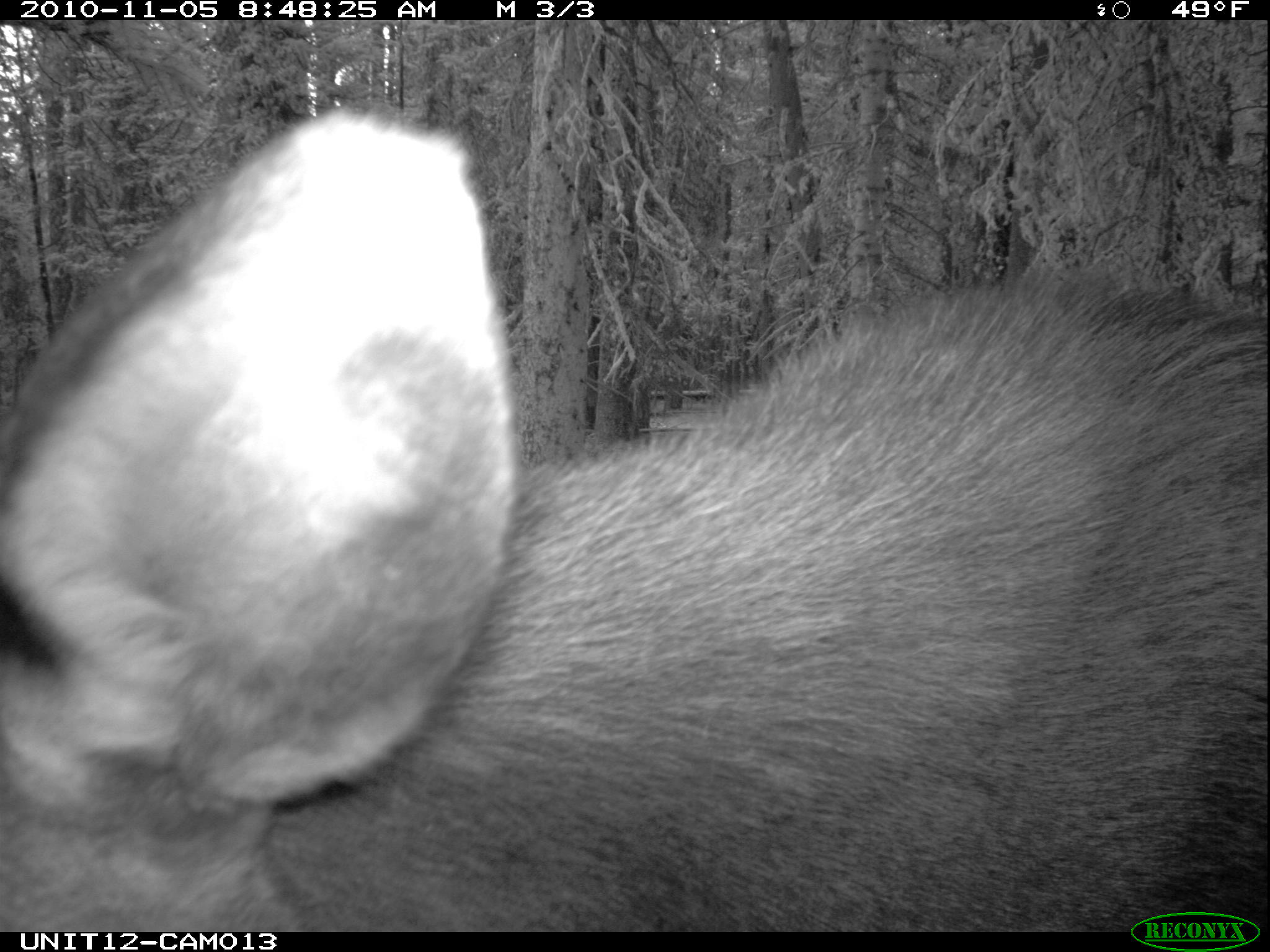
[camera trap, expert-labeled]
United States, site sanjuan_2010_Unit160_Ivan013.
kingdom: Animalia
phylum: Chordata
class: Mammalia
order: Artiodactyla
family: Cervidae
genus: Alces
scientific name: Alces alces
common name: moose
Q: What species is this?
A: Alces alces (moose).